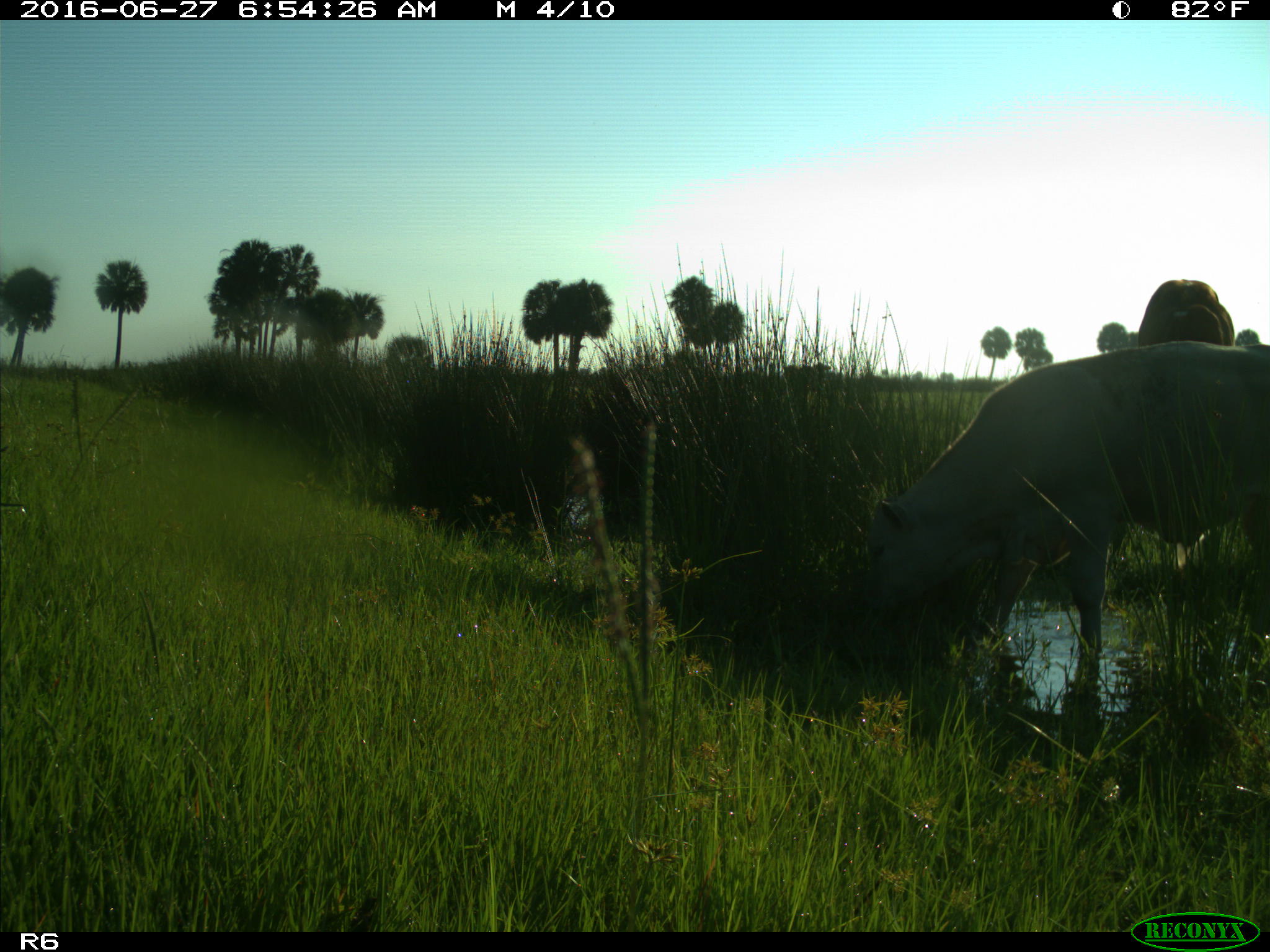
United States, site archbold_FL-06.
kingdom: Animalia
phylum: Chordata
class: Mammalia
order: Artiodactyla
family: Bovidae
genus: Bos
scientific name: Bos taurus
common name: domestic cow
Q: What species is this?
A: Bos taurus (domestic cow).